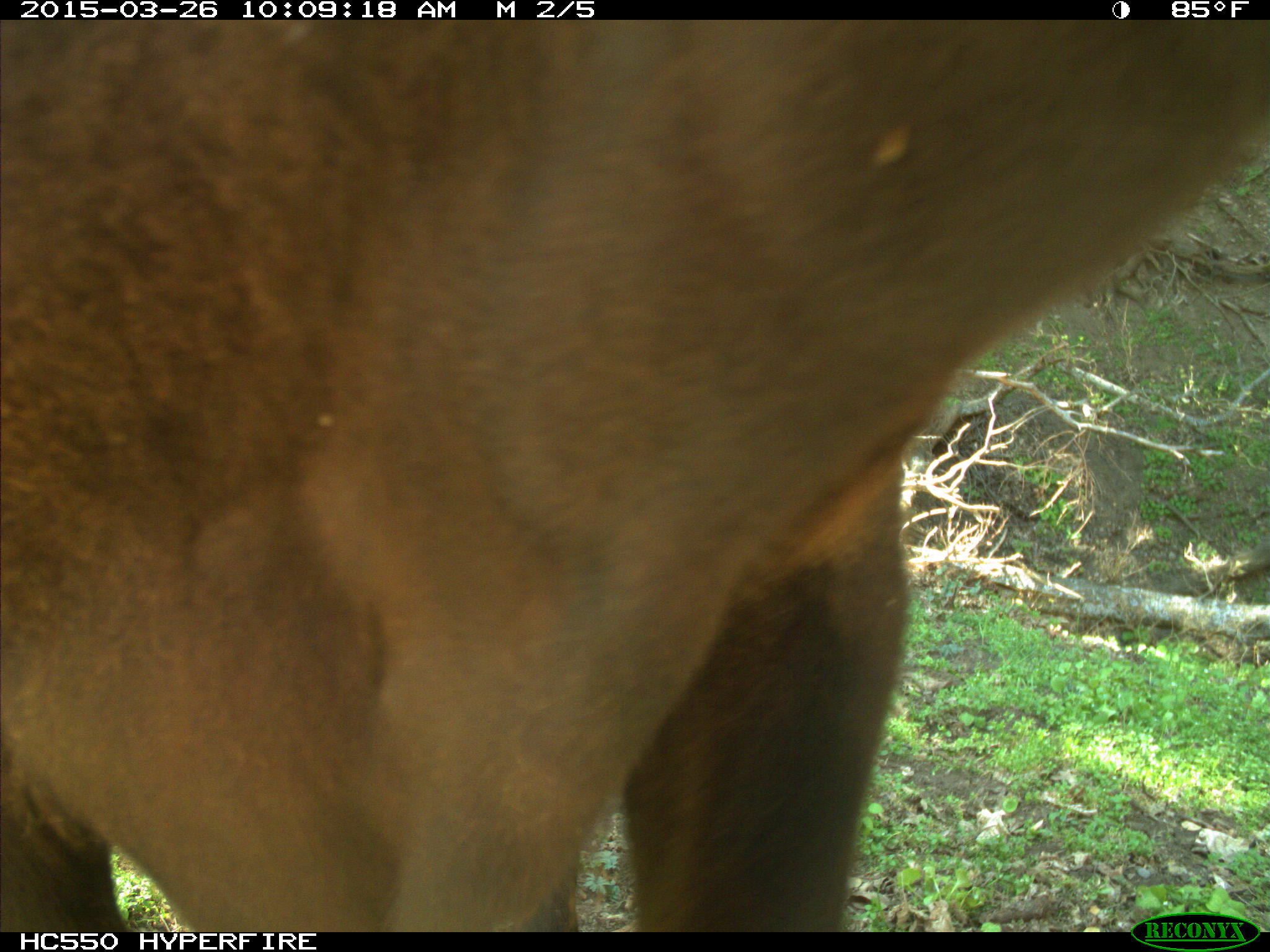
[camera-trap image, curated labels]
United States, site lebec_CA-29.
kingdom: Animalia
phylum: Chordata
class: Mammalia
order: Artiodactyla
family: Bovidae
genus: Bos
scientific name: Bos taurus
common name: domestic cow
Bos taurus (domestic cow).